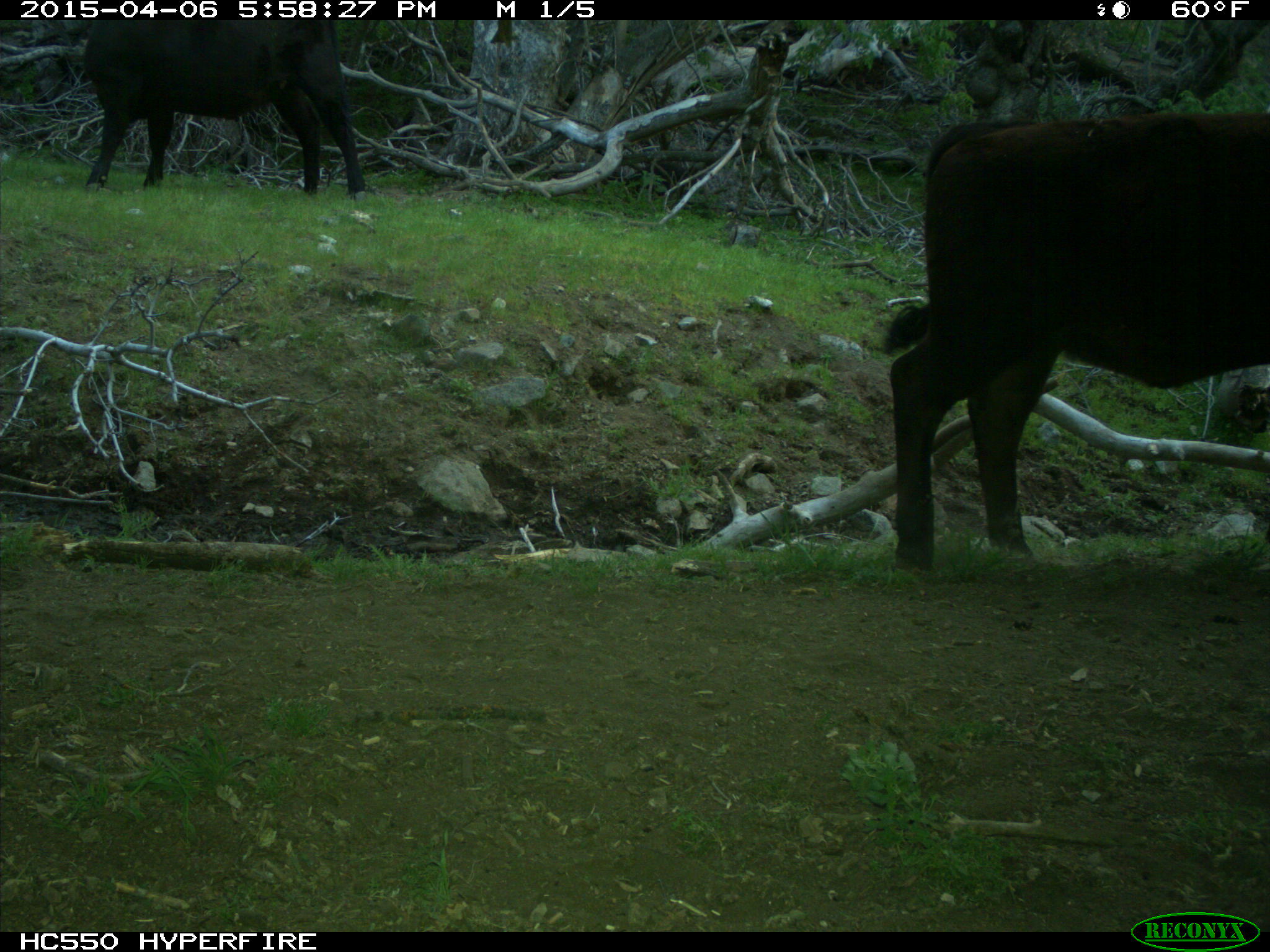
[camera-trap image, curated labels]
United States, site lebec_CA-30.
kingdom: Animalia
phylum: Chordata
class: Mammalia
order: Artiodactyla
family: Bovidae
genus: Bos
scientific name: Bos taurus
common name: domestic cow